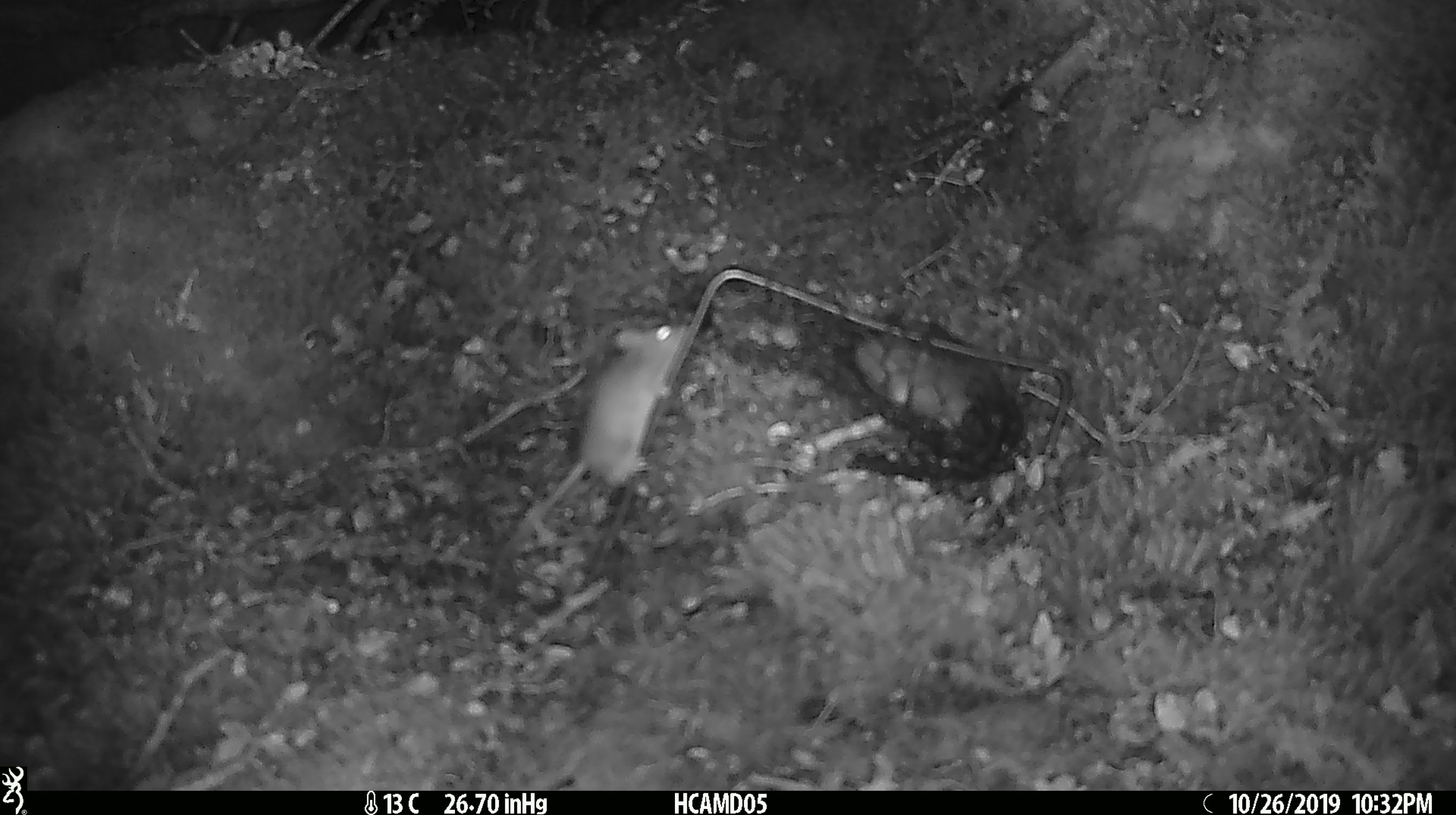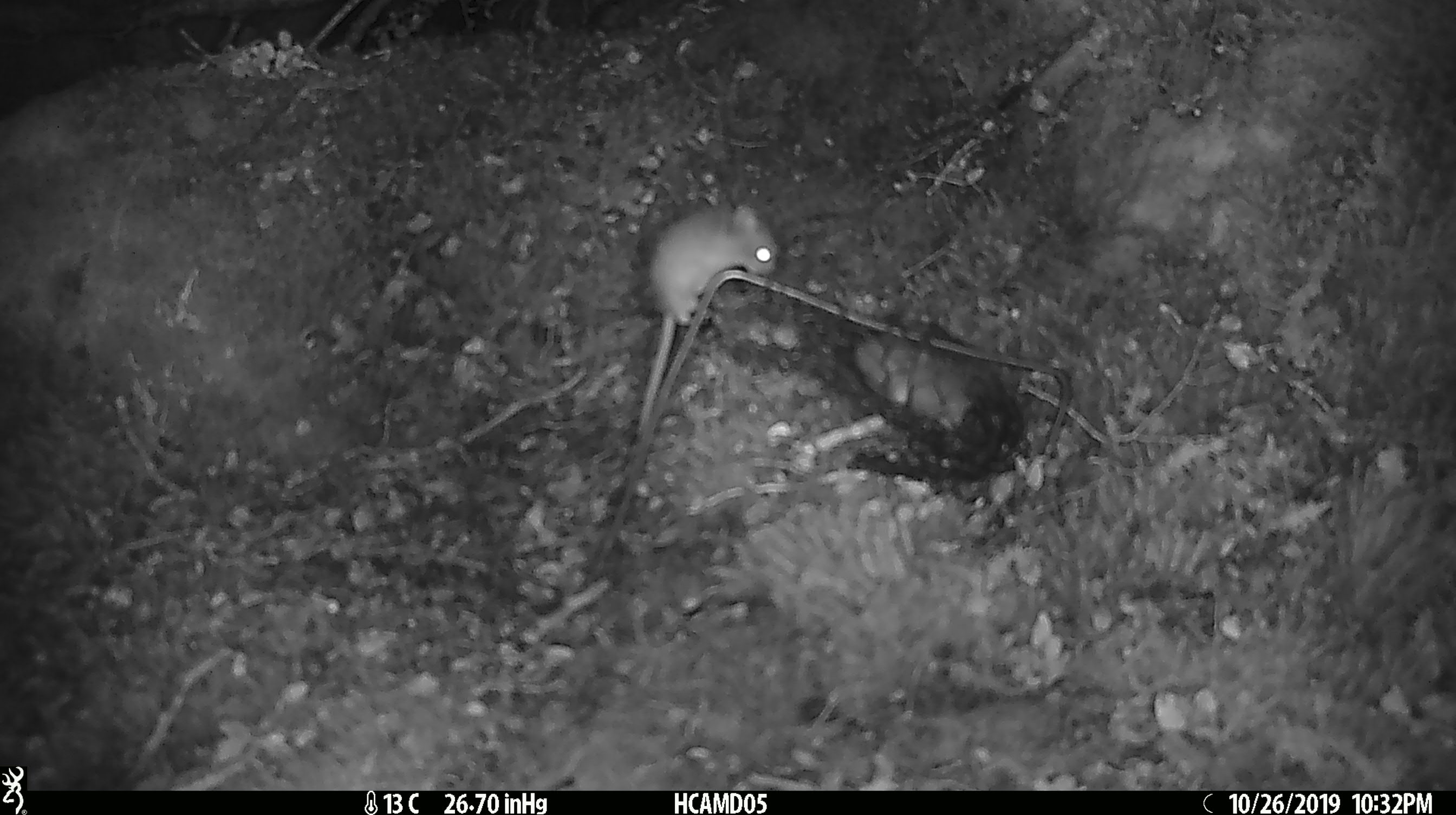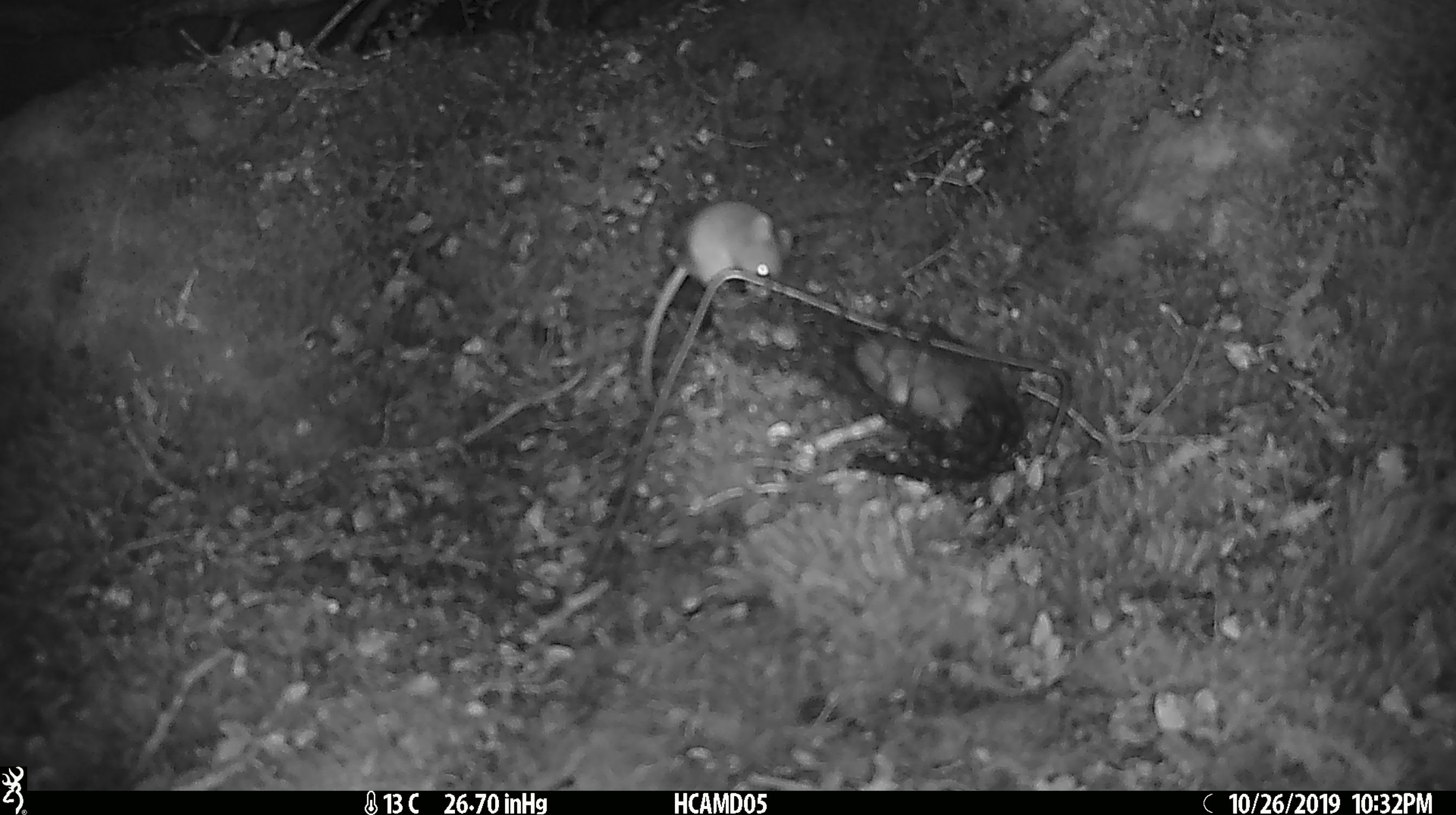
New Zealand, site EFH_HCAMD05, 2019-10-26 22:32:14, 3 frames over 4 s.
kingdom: Animalia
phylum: Chordata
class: Mammalia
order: Rodentia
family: Muridae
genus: Mus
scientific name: Mus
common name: mouse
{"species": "mouse (Mus)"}